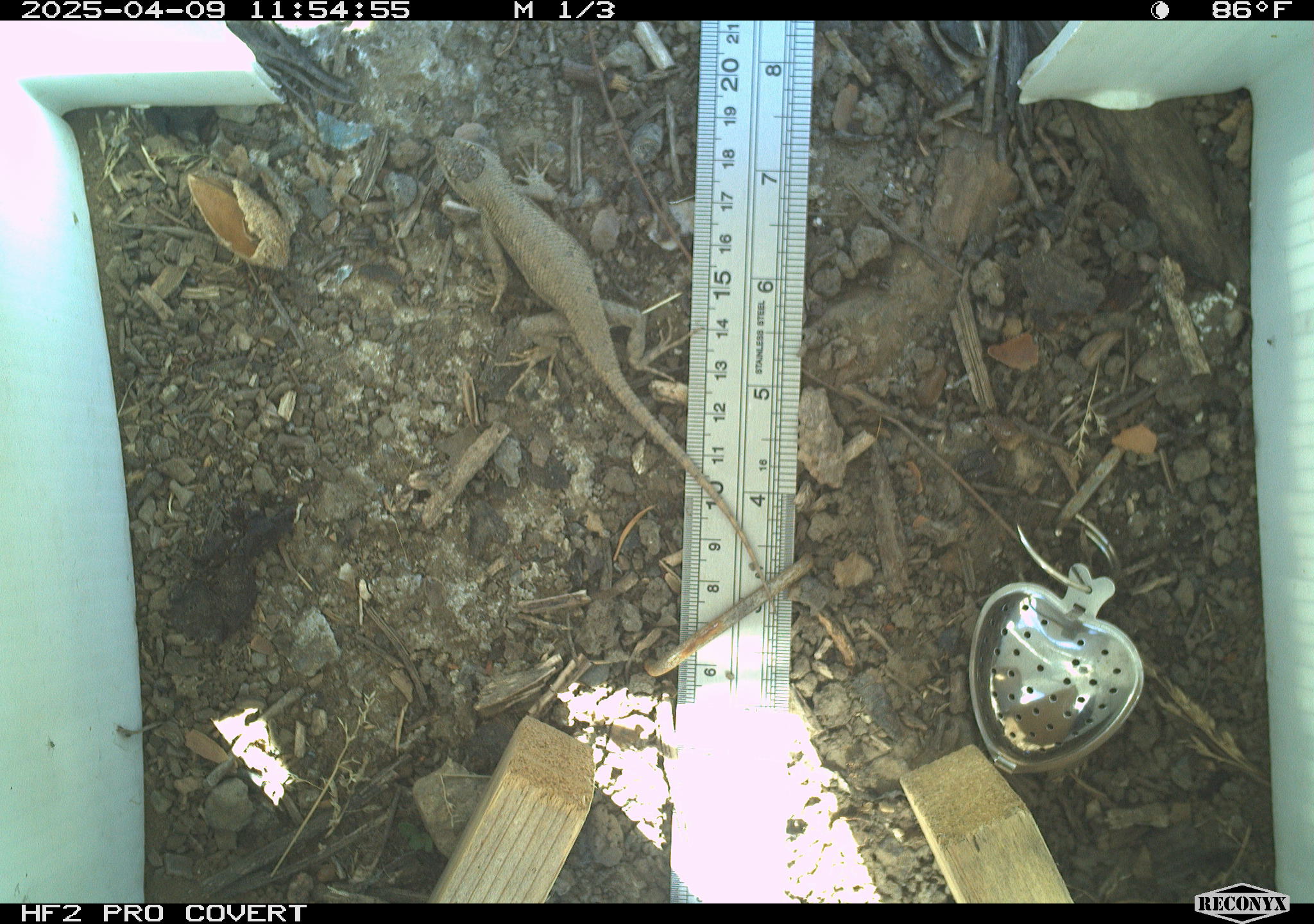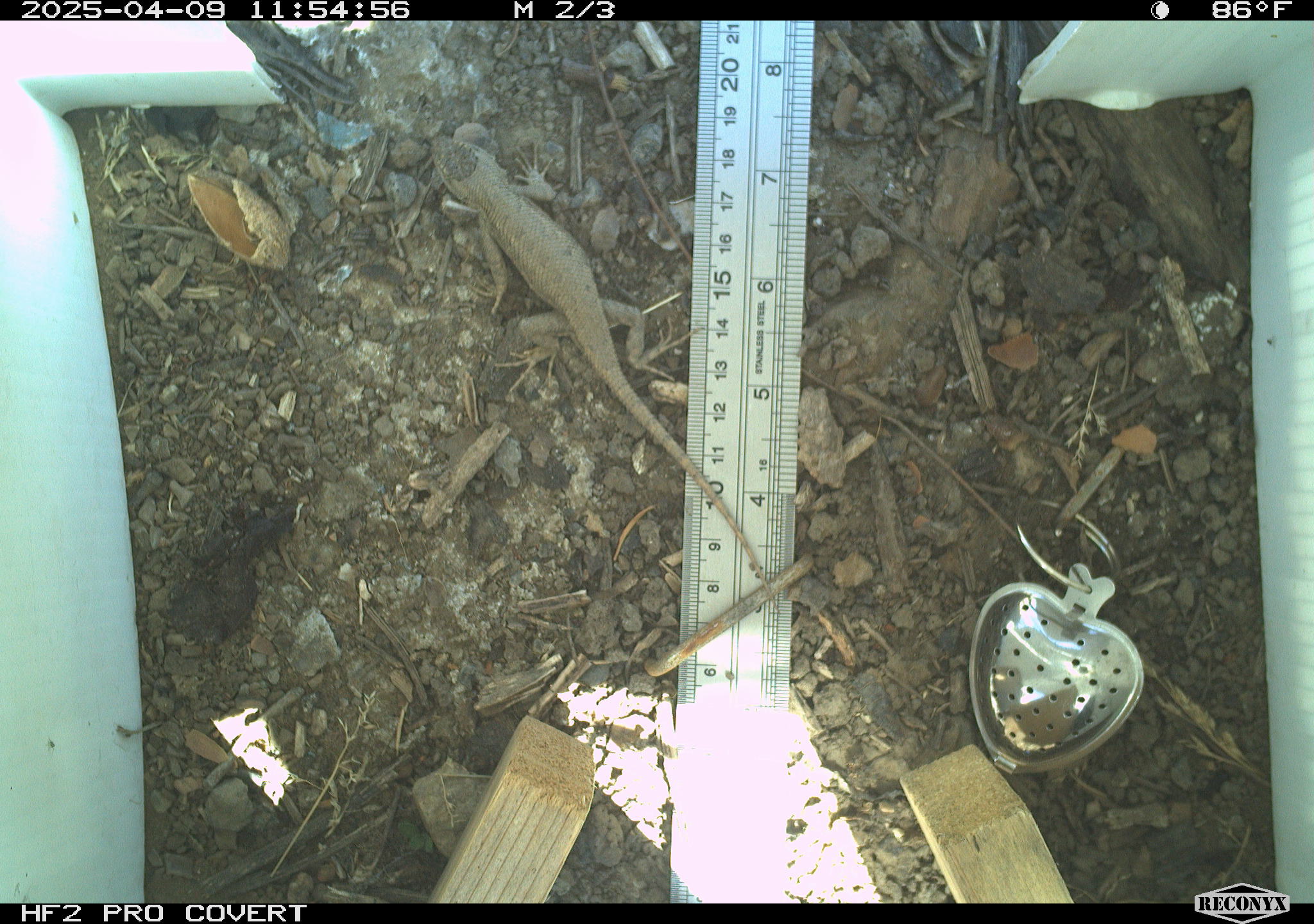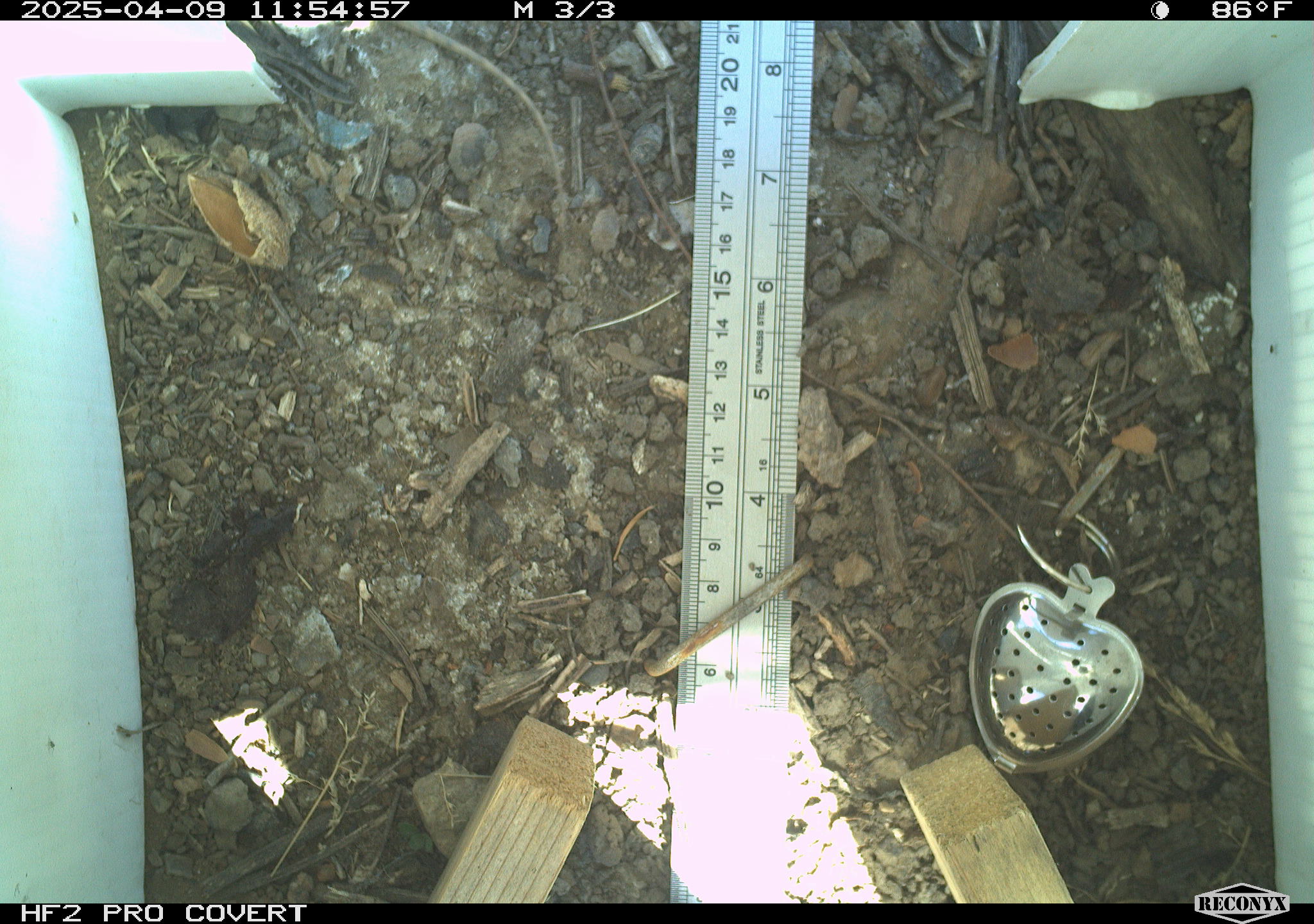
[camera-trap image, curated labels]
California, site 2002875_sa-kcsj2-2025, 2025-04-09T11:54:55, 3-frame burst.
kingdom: Animalia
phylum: Chordata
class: Reptilia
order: Squamata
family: Phrynosomatidae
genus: Sceloporus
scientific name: Sceloporus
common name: spiny lizards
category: sceloporus species